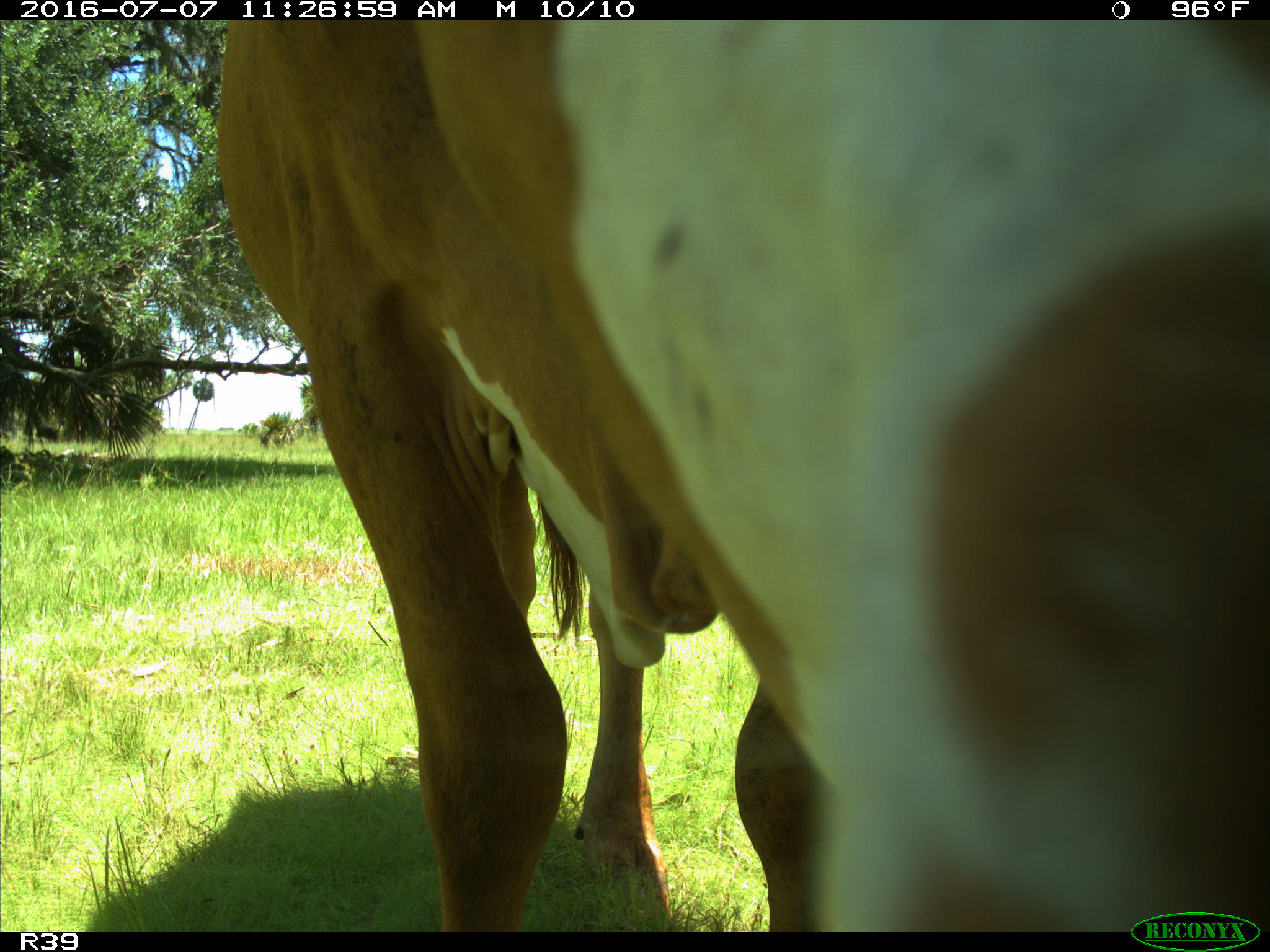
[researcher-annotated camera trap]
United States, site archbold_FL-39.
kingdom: Animalia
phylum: Chordata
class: Mammalia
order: Artiodactyla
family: Bovidae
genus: Bos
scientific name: Bos taurus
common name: domestic cow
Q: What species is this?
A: Bos taurus (domestic cow).